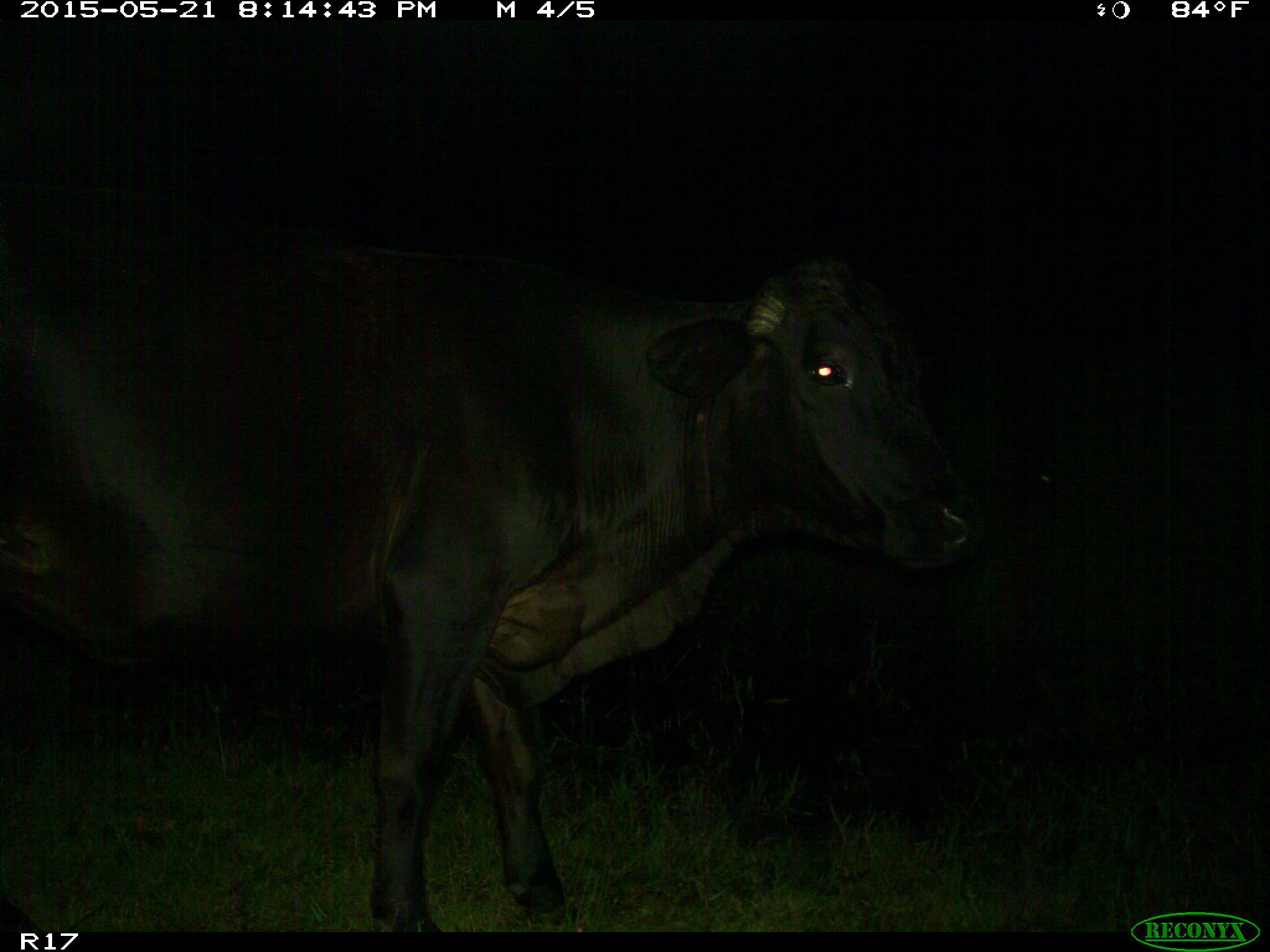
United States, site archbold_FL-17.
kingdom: Animalia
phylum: Chordata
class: Mammalia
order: Artiodactyla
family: Bovidae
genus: Bos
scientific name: Bos taurus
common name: domestic cow